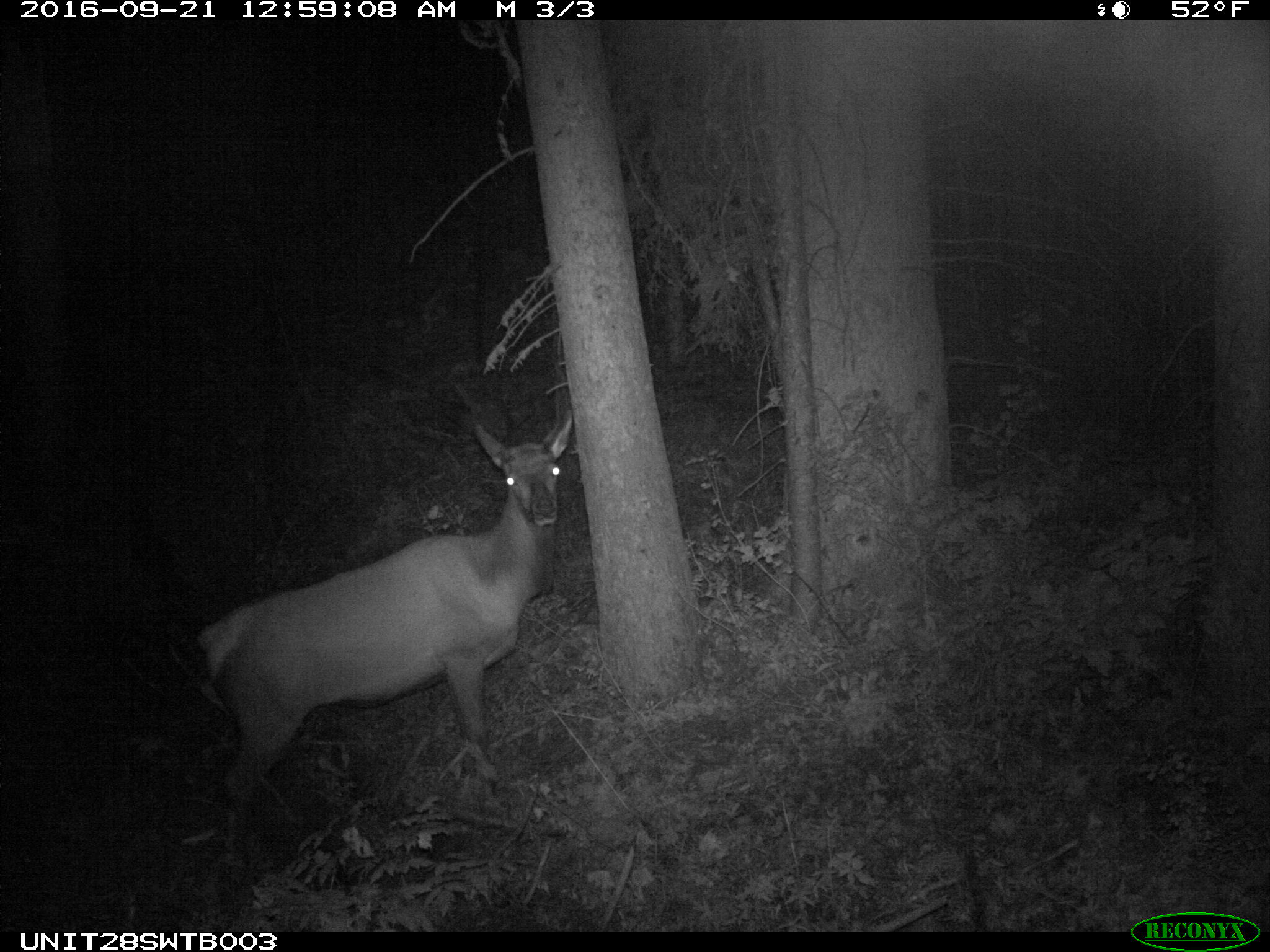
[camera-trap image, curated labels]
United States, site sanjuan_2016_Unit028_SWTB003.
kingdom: Animalia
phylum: Chordata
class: Mammalia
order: Artiodactyla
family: Cervidae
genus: Cervus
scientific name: Cervus elaphus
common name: red deer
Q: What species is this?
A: Cervus elaphus (red deer).